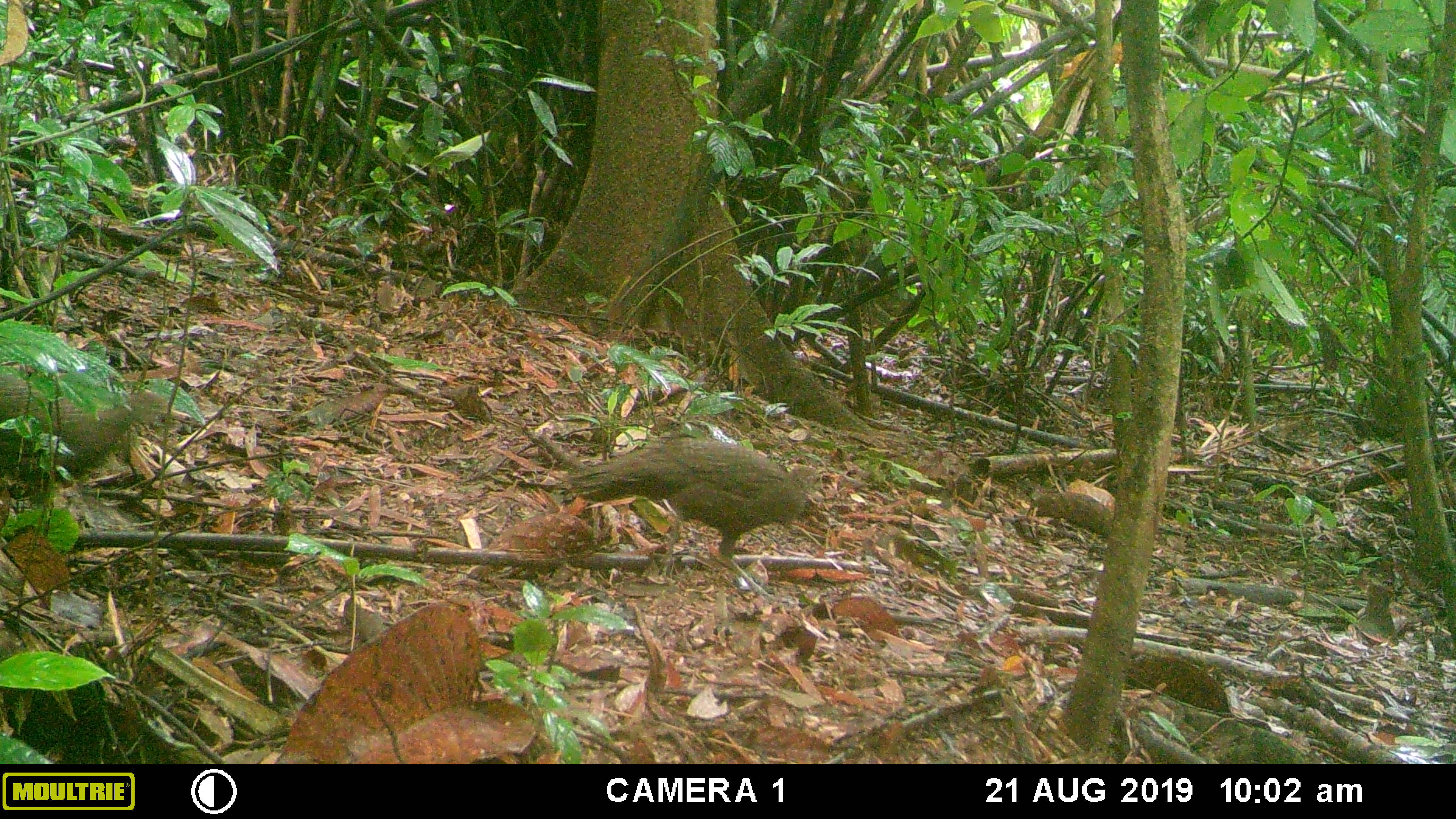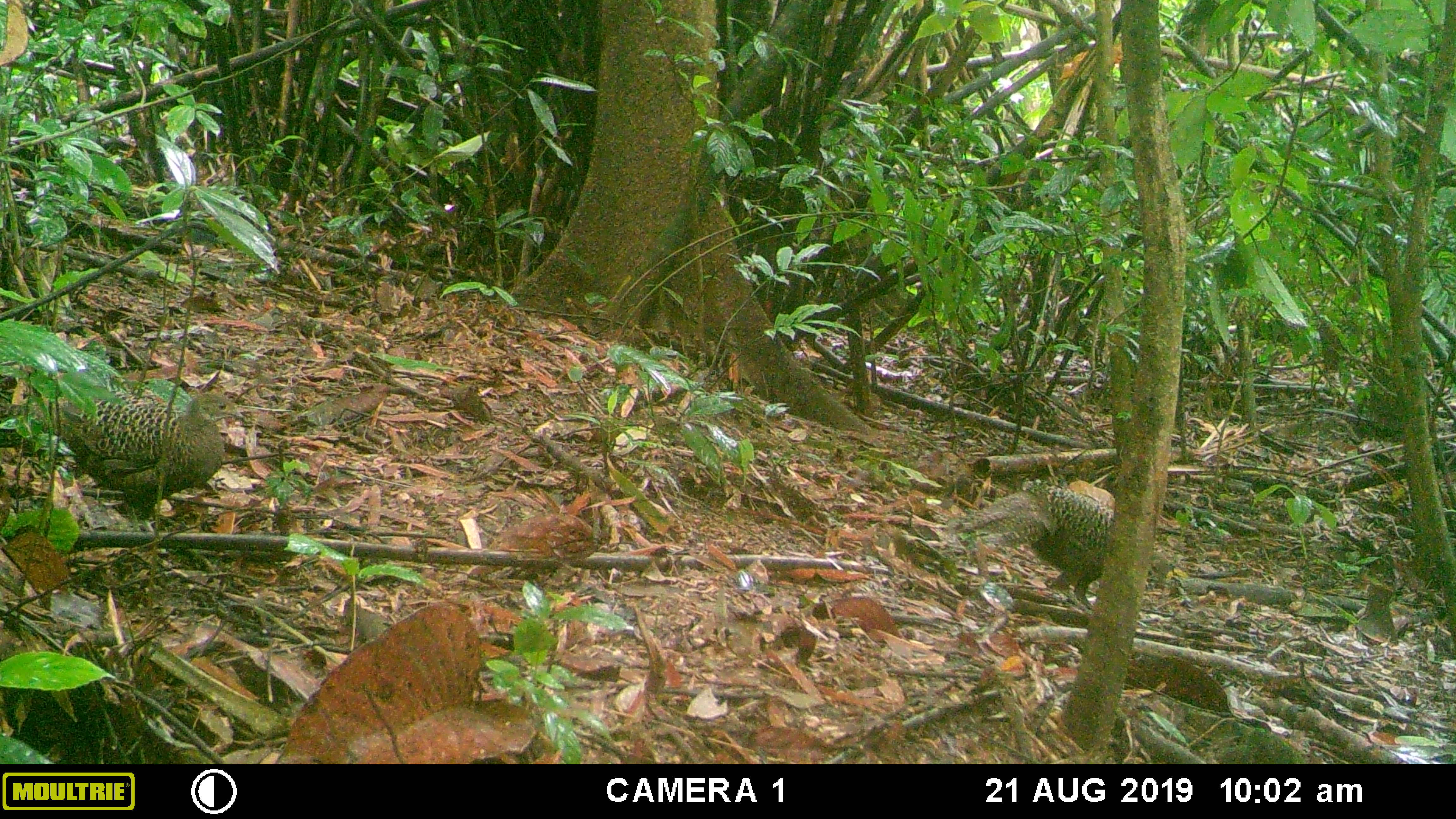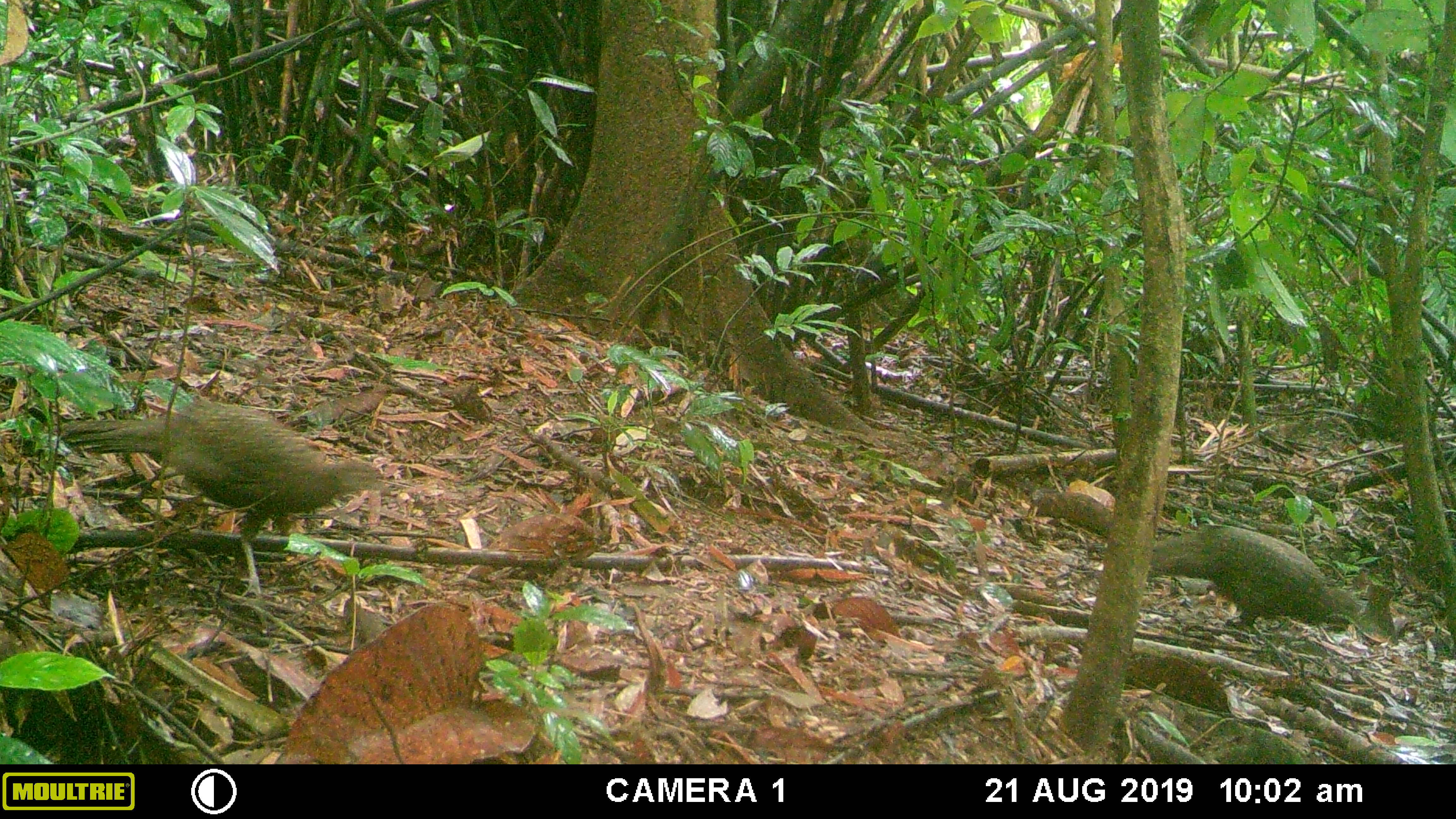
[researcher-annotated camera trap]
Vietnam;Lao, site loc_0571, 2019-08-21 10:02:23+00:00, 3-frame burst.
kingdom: Animalia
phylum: Chordata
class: Aves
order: Galliformes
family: Phasianidae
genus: Polyplectron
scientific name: Polyplectron bicalcaratum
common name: gray peacock-pheasant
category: grey peacock pheasant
Grey peacock pheasant (gray peacock-pheasant) (Polyplectron bicalcaratum). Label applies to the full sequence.